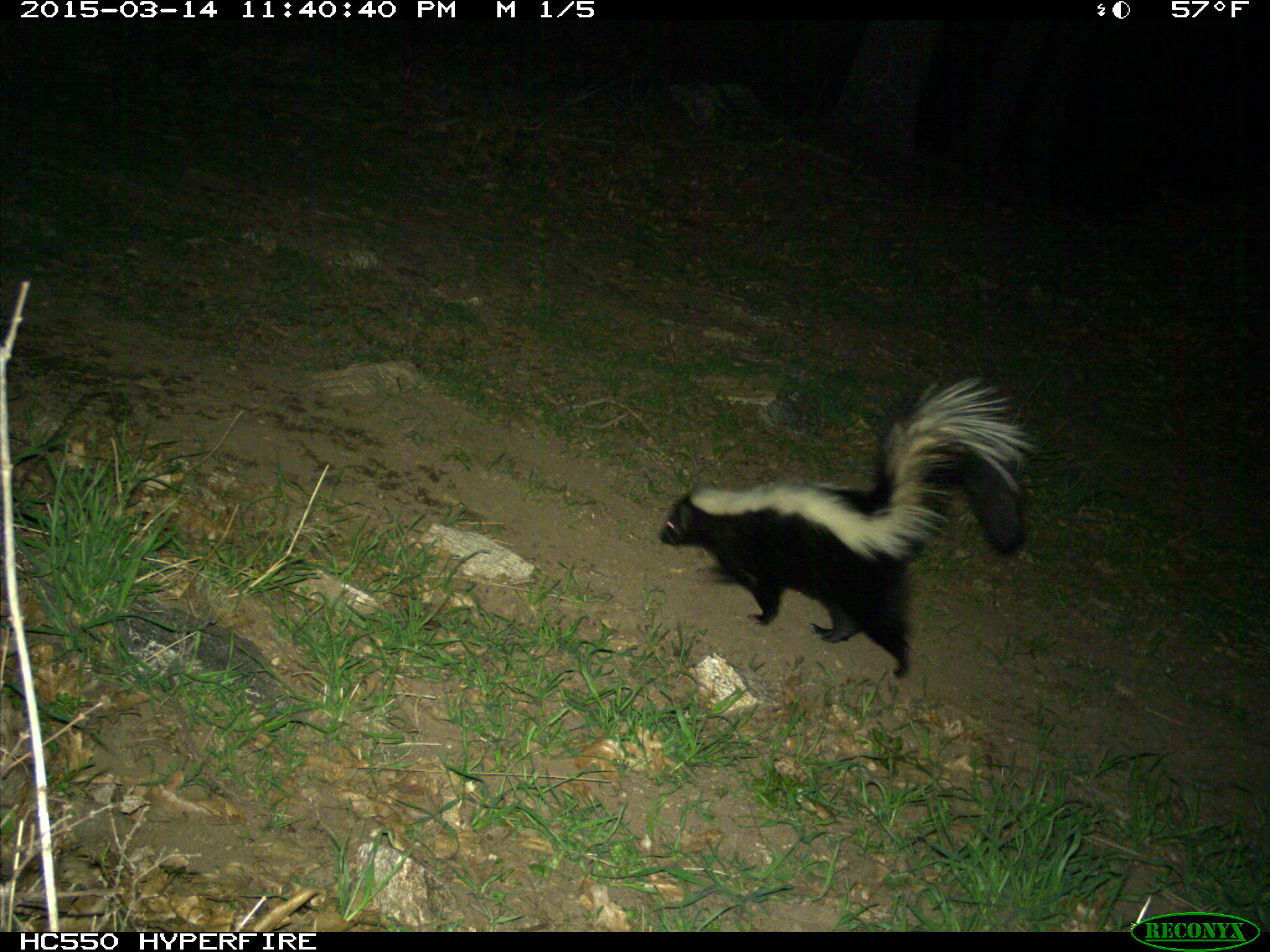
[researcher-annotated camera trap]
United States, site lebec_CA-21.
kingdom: Animalia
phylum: Chordata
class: Mammalia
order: Carnivora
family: Mephitidae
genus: Mephitis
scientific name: Mephitis mephitis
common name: striped skunk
Mephitis mephitis (striped skunk).